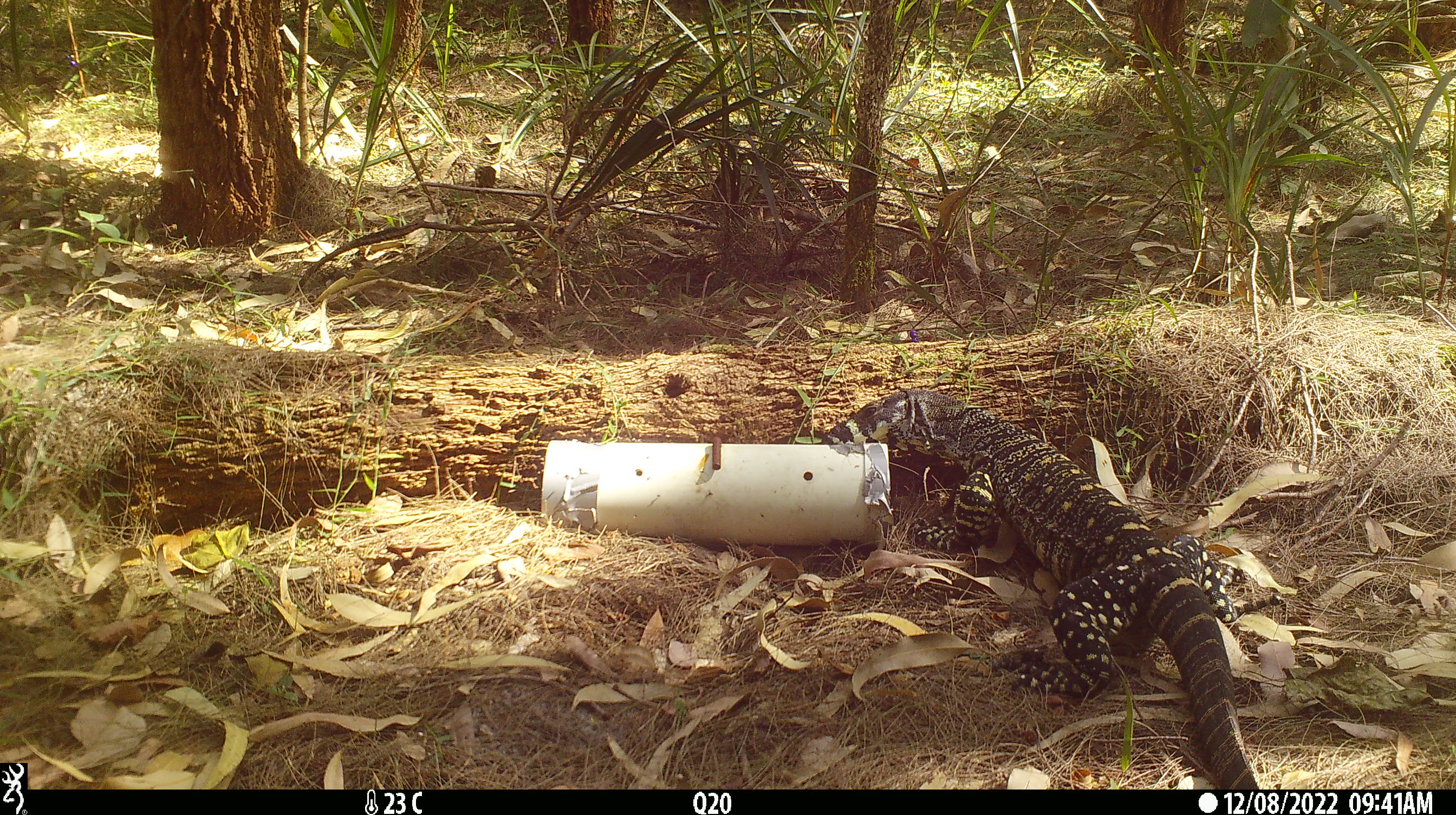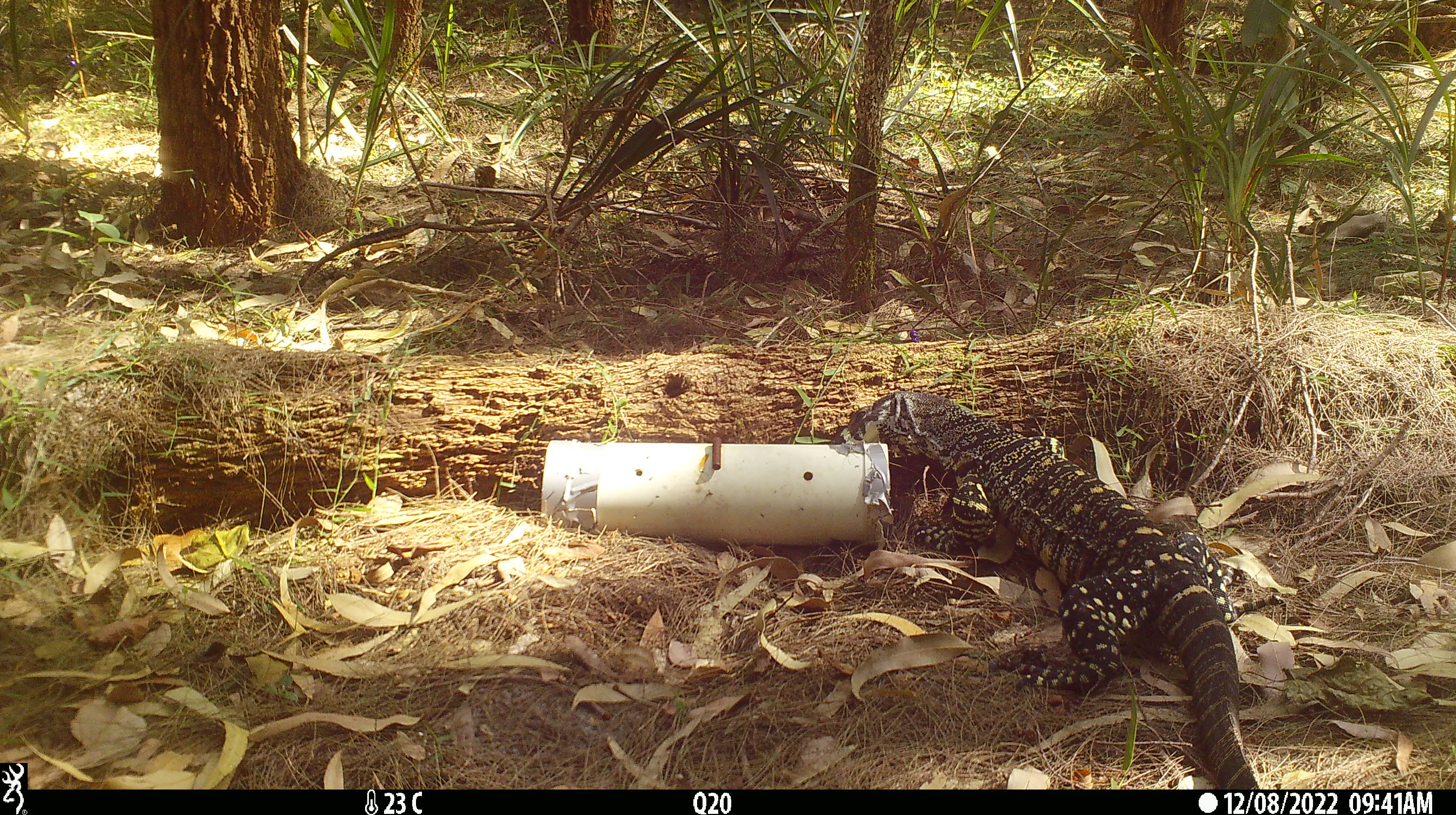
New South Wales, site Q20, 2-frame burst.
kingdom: Animalia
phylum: Chordata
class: Reptilia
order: Squamata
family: Varanidae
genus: Varanus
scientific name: Varanus varius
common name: lace monitor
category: goanna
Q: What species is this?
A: Goanna (lace monitor) (Varanus varius).